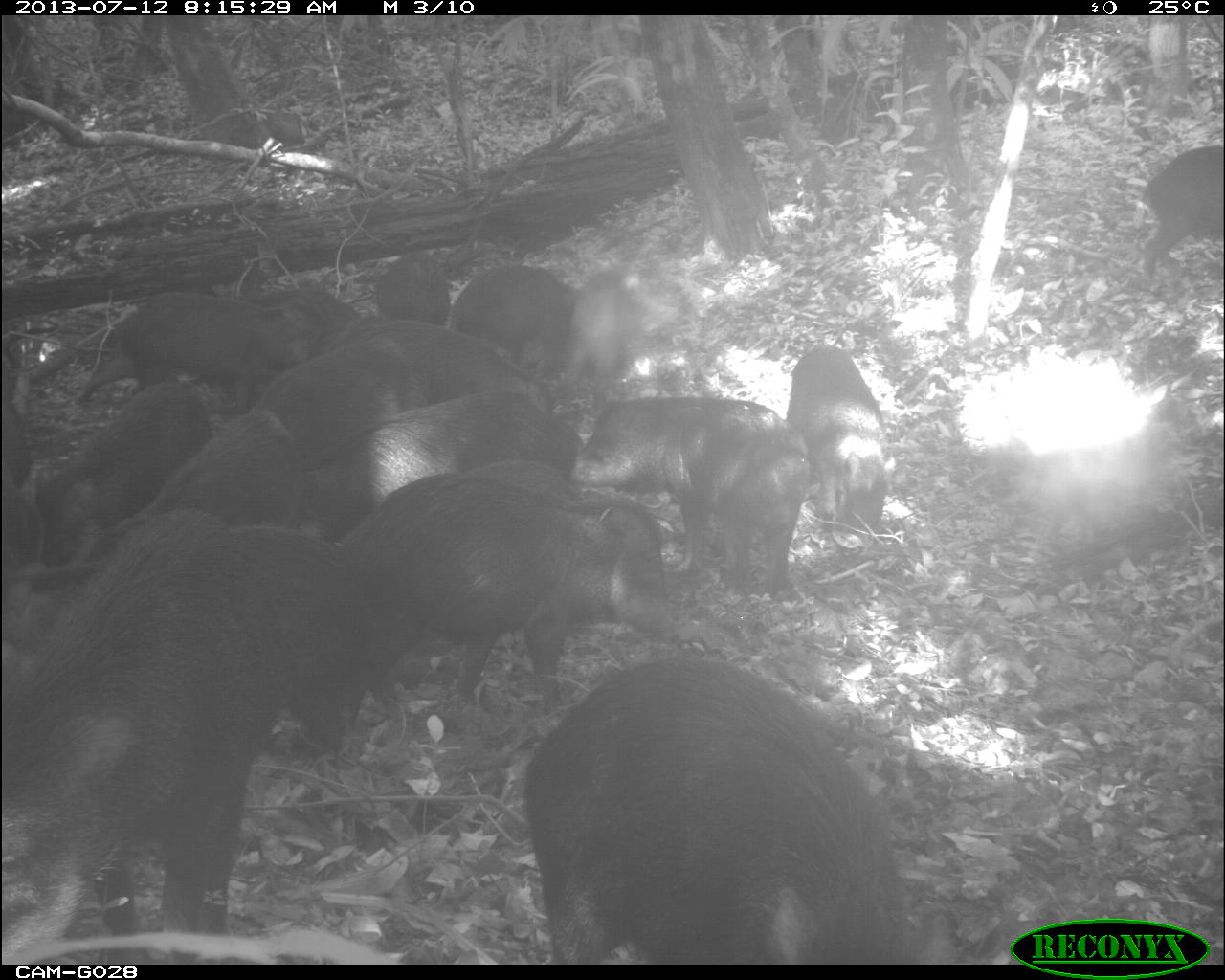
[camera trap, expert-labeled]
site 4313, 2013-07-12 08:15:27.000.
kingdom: Animalia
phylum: Chordata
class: Mammalia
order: Artiodactyla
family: Tayassuidae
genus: Tayassu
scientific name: Tayassu pecari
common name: white-lipped peccary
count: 20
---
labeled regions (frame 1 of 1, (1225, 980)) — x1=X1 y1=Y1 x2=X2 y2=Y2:
group: x1=0 y1=242 x2=910 y2=963
tayassu pecari: x1=1138 y1=142 x2=1225 y2=286